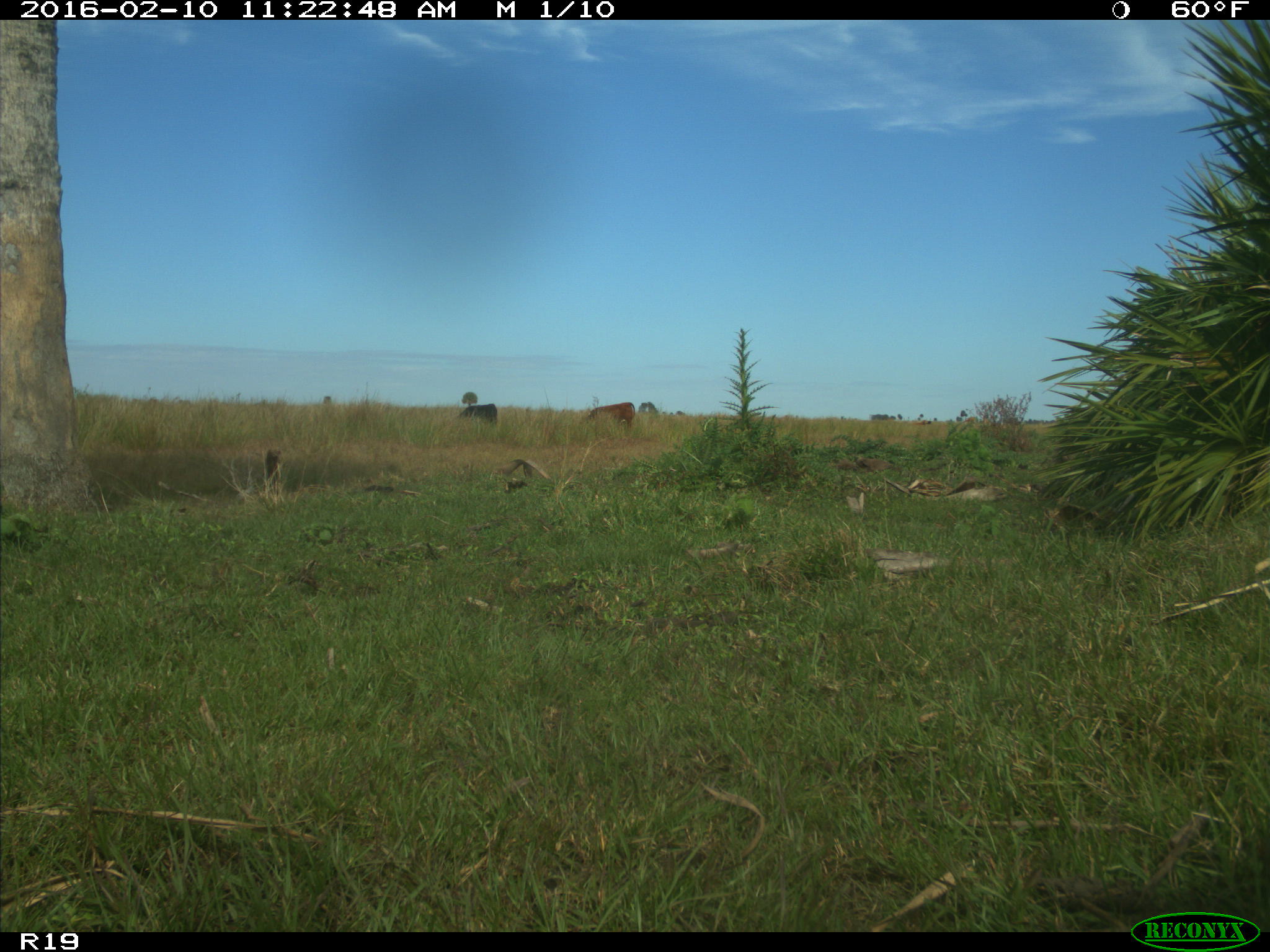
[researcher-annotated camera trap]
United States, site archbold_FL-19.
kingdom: Animalia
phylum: Chordata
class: Mammalia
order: Artiodactyla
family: Bovidae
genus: Bos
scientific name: Bos taurus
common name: domestic cow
Bos taurus (domestic cow).